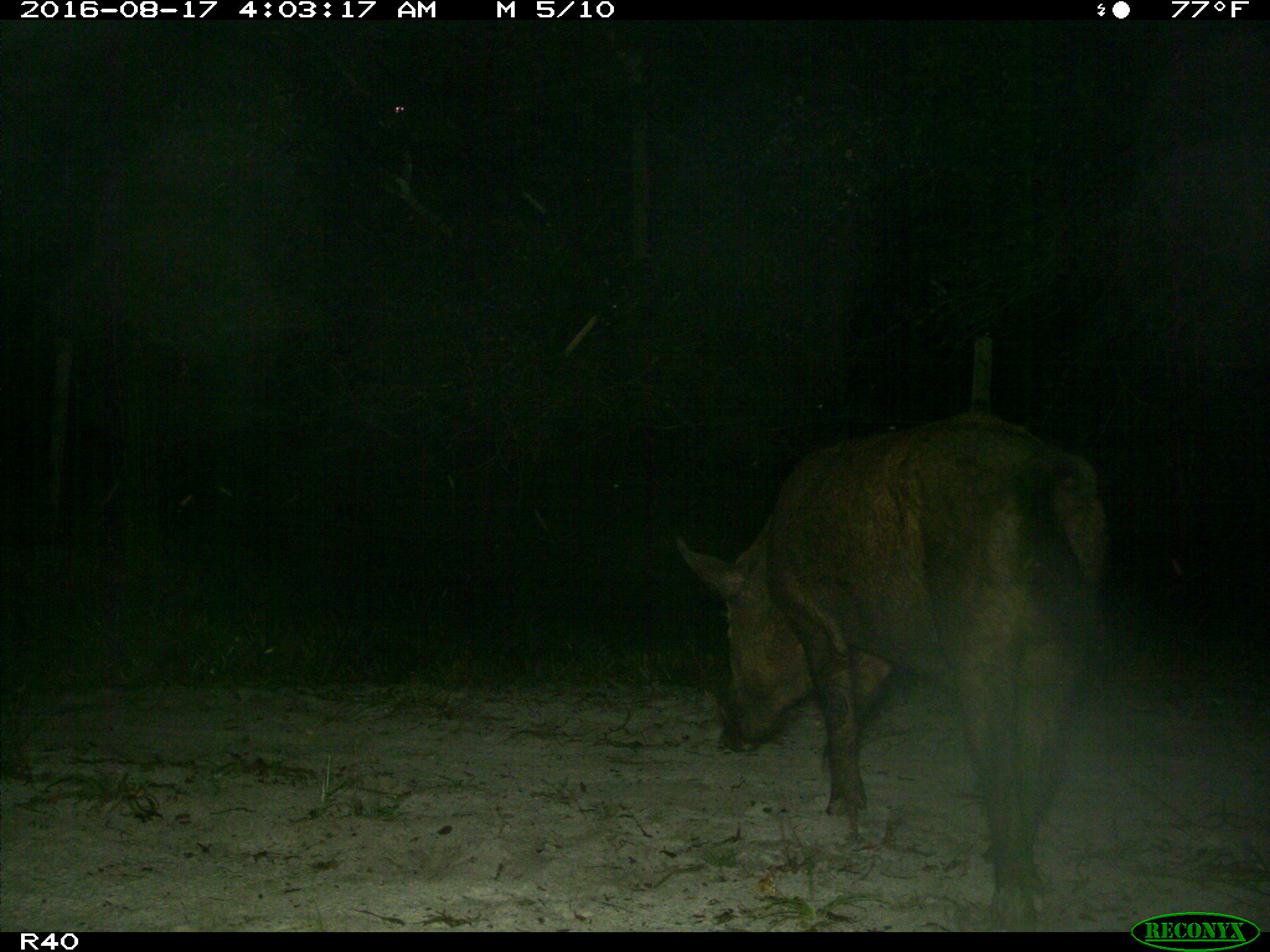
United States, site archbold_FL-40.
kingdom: Animalia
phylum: Chordata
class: Mammalia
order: Artiodactyla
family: Suidae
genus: Sus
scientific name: Sus scrofa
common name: wild boar